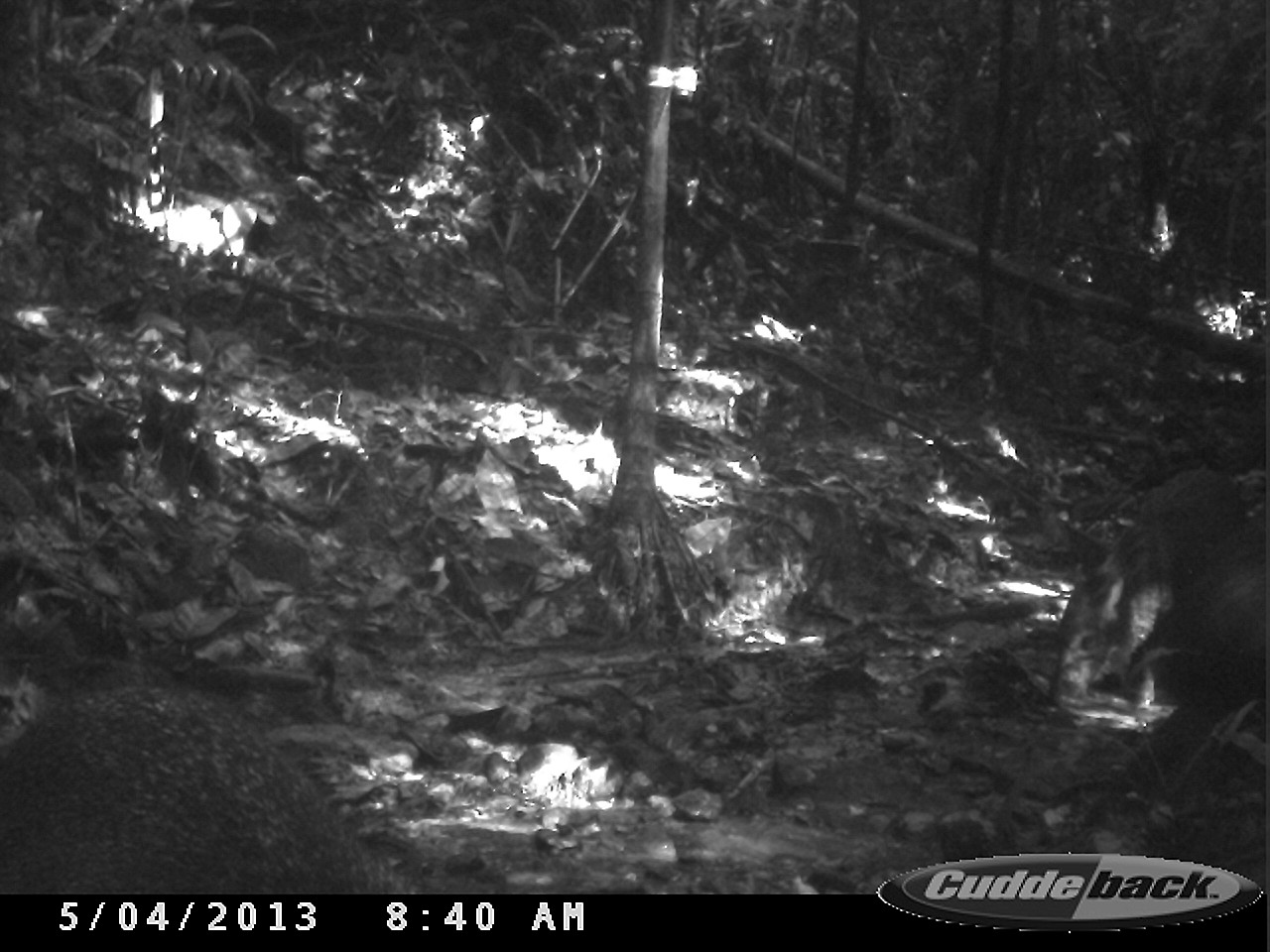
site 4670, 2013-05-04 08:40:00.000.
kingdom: Animalia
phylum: Chordata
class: Mammalia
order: Artiodactyla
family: Tayassuidae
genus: Pecari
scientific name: Pecari tajacu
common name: collared peccary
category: tayassu tajacu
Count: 3.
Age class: adult.